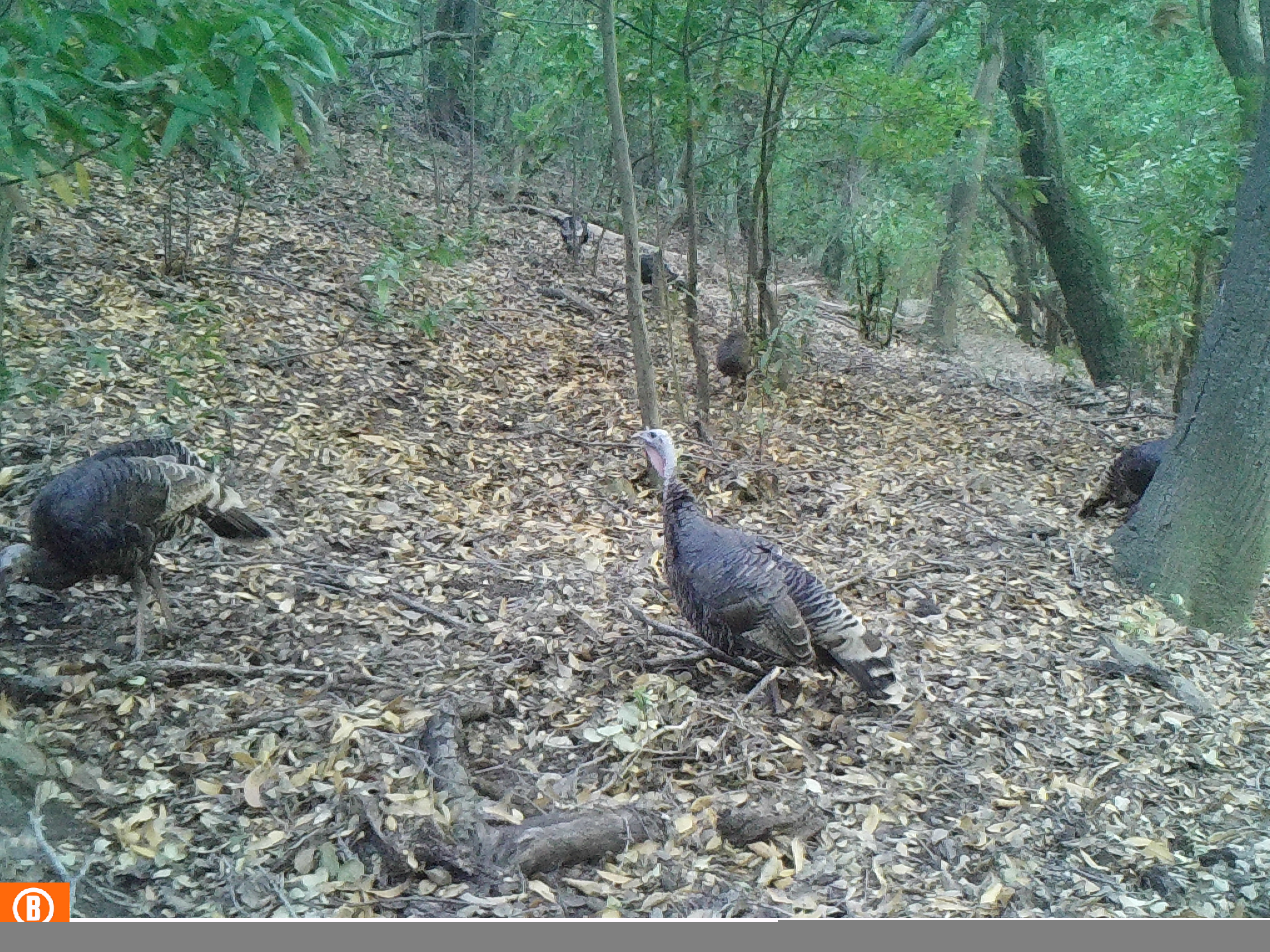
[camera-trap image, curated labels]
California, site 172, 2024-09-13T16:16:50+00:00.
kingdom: Animalia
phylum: Chordata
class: Aves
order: Galliformes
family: Phasianidae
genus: Meleagris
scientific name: Meleagris gallopavo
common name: turkey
Turkey (Meleagris gallopavo).